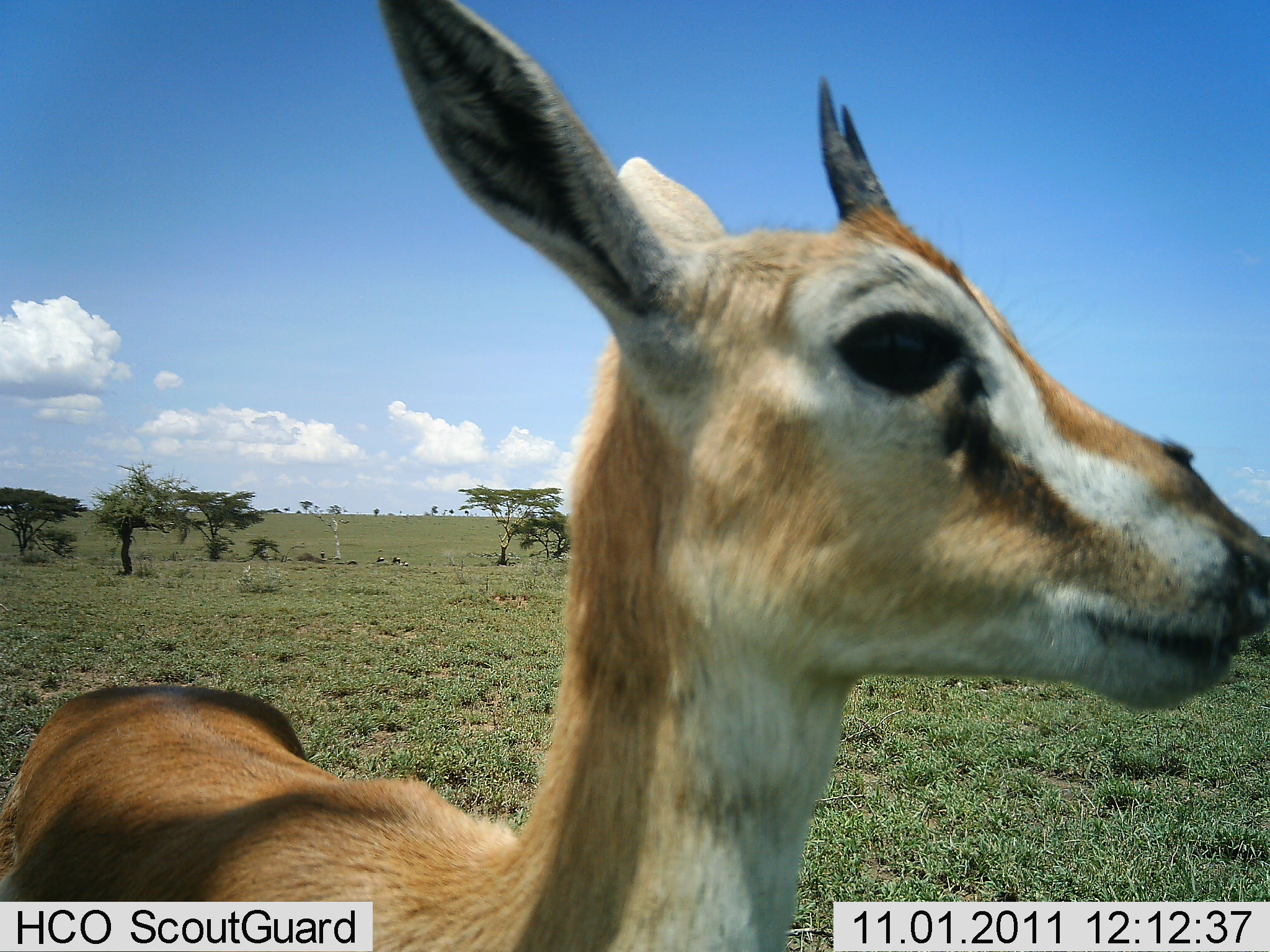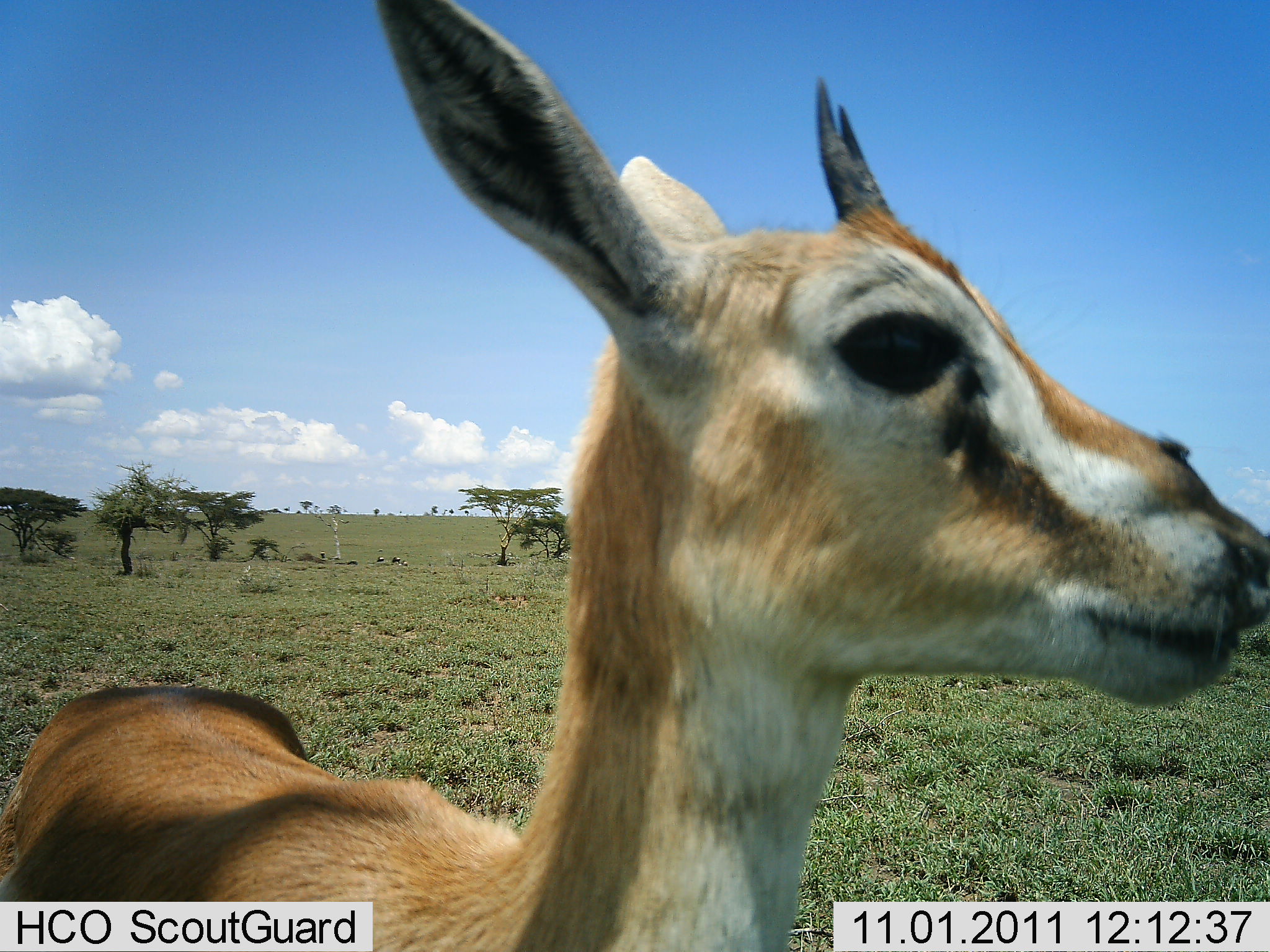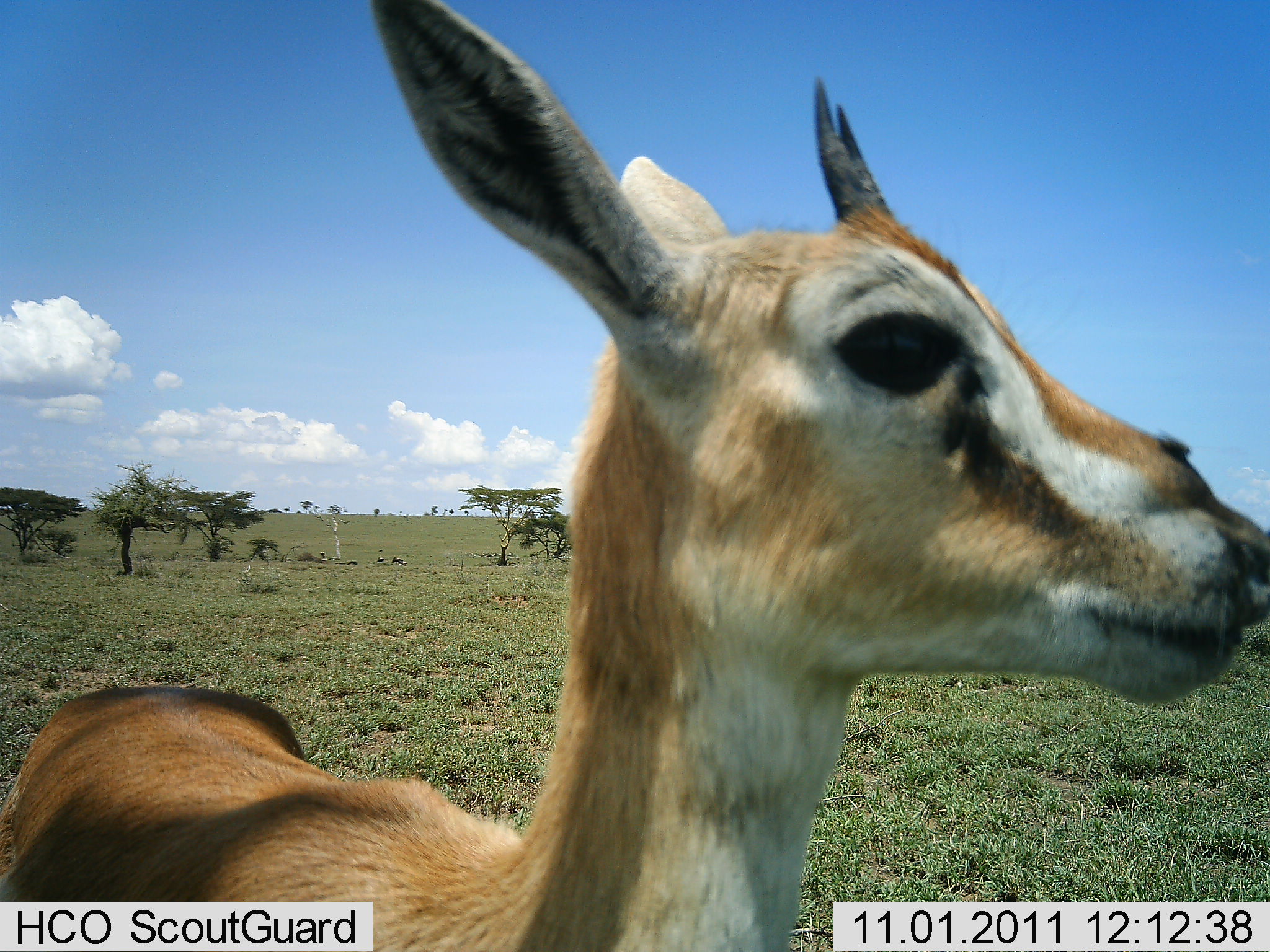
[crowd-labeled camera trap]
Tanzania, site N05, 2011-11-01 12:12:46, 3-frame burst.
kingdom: Animalia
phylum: Chordata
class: Mammalia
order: Artiodactyla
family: Bovidae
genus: Eudorcas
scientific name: Eudorcas thomsonii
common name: thomson's gazelle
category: gazellethomsons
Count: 1.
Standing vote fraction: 100%.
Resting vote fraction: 0%.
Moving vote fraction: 0%.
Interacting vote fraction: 9%.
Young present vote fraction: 9%.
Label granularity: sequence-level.